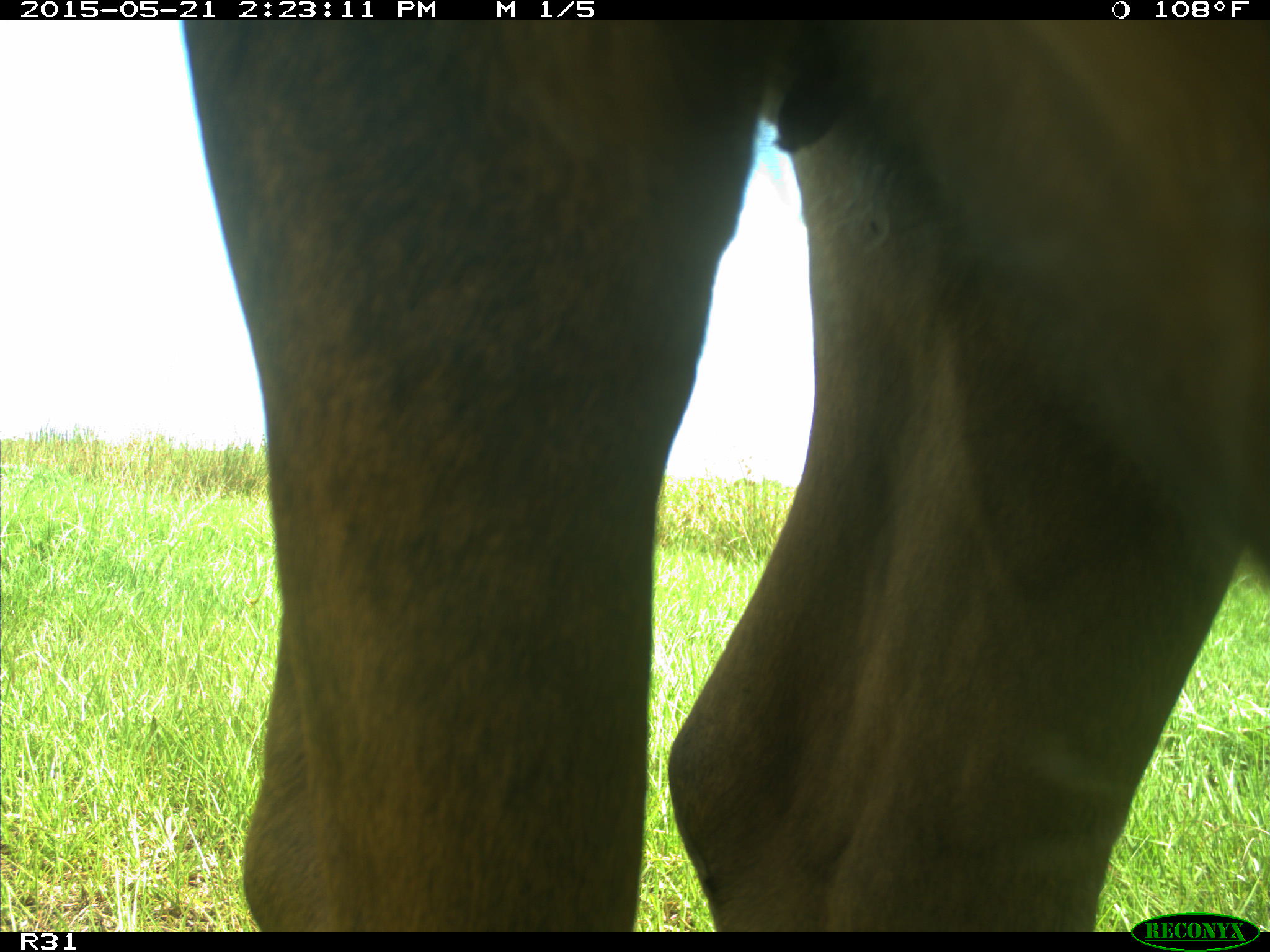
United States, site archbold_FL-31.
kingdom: Animalia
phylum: Chordata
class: Mammalia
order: Artiodactyla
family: Bovidae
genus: Bos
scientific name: Bos taurus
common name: domestic cow